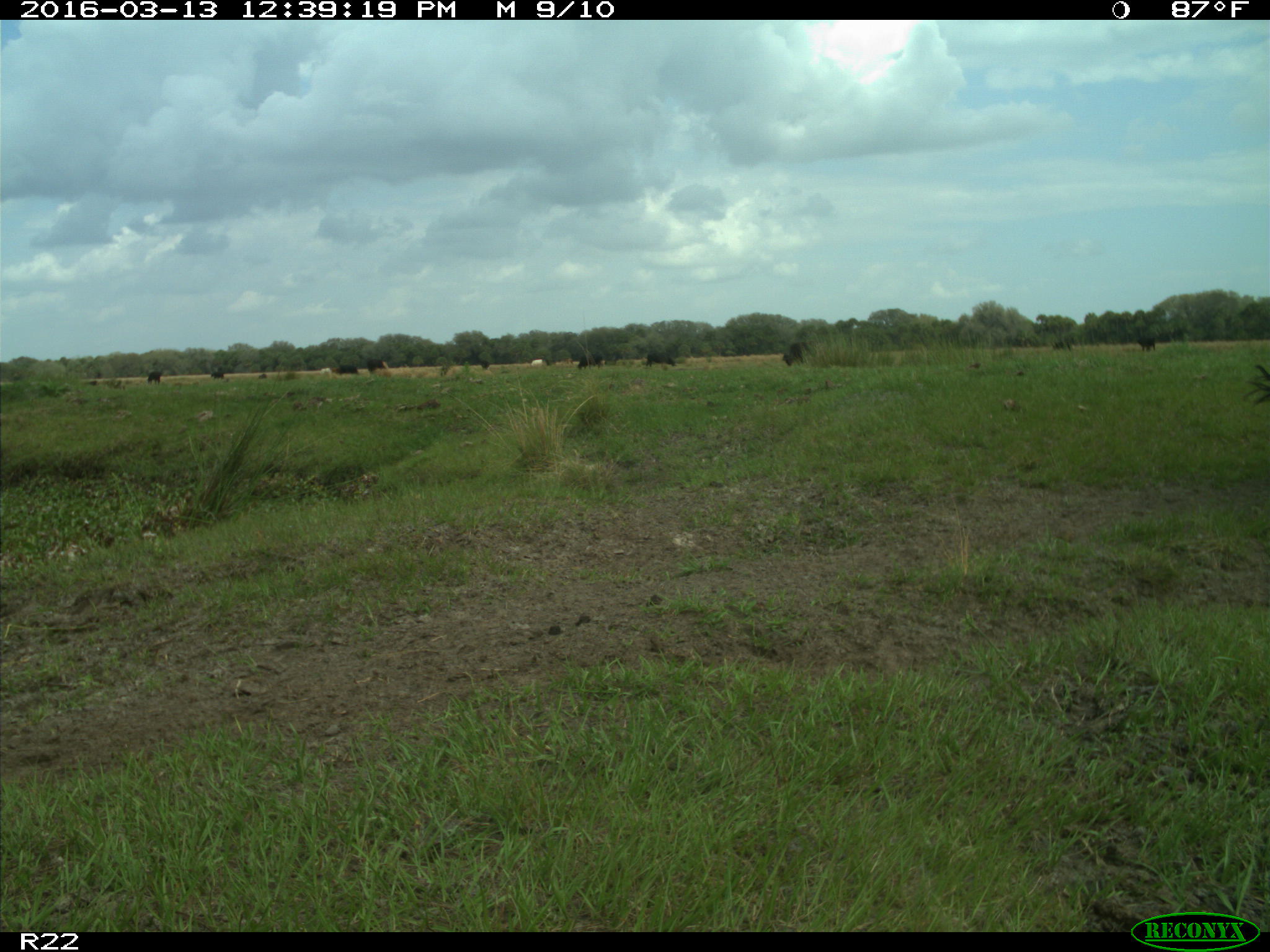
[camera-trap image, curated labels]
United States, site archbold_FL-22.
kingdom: Animalia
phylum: Chordata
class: Mammalia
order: Artiodactyla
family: Bovidae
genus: Bos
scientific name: Bos taurus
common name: domestic cow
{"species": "Bos taurus (domestic cow)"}